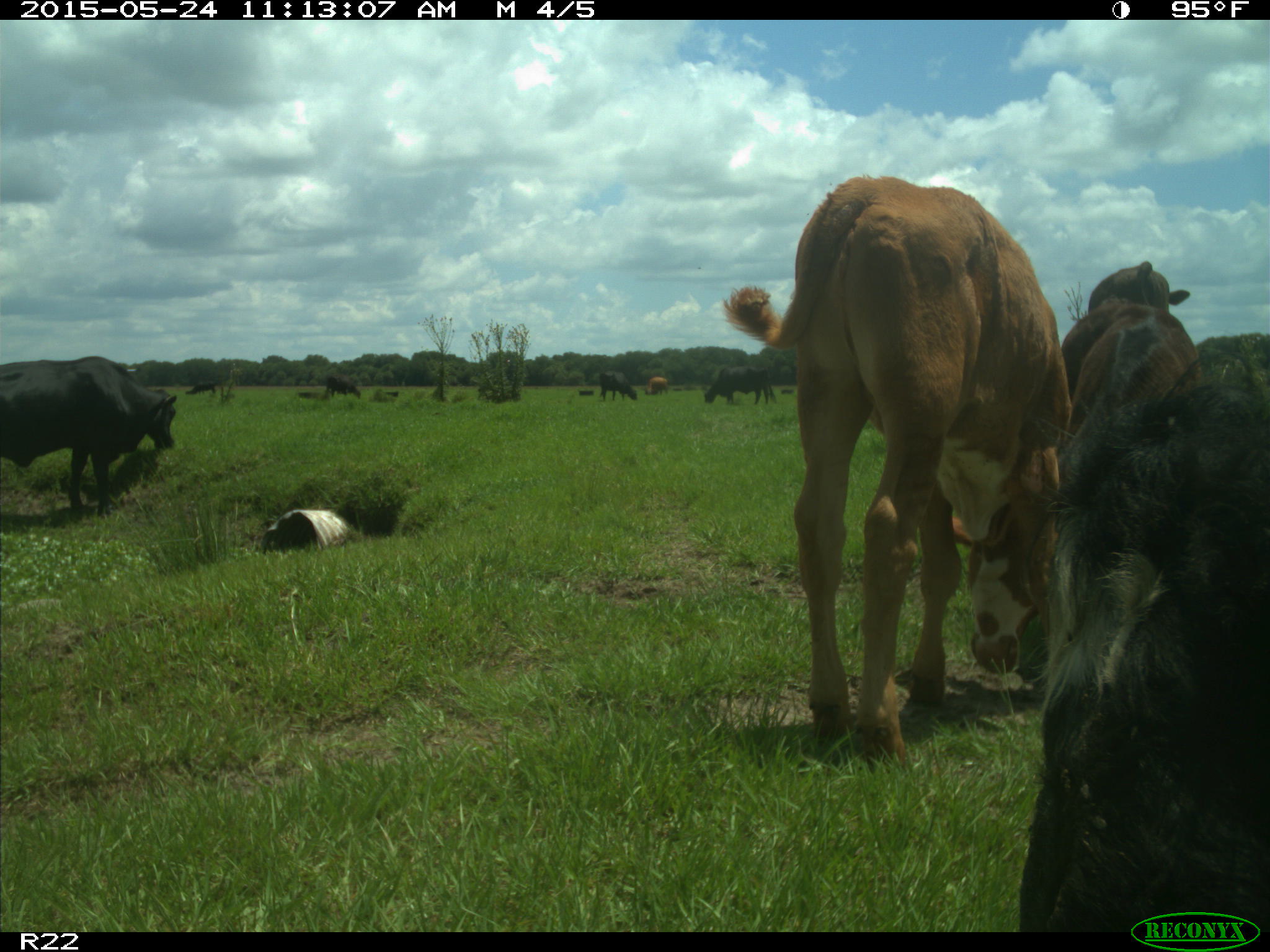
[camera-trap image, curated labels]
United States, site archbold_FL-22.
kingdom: Animalia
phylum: Chordata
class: Mammalia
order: Artiodactyla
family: Bovidae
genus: Bos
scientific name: Bos taurus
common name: domestic cow